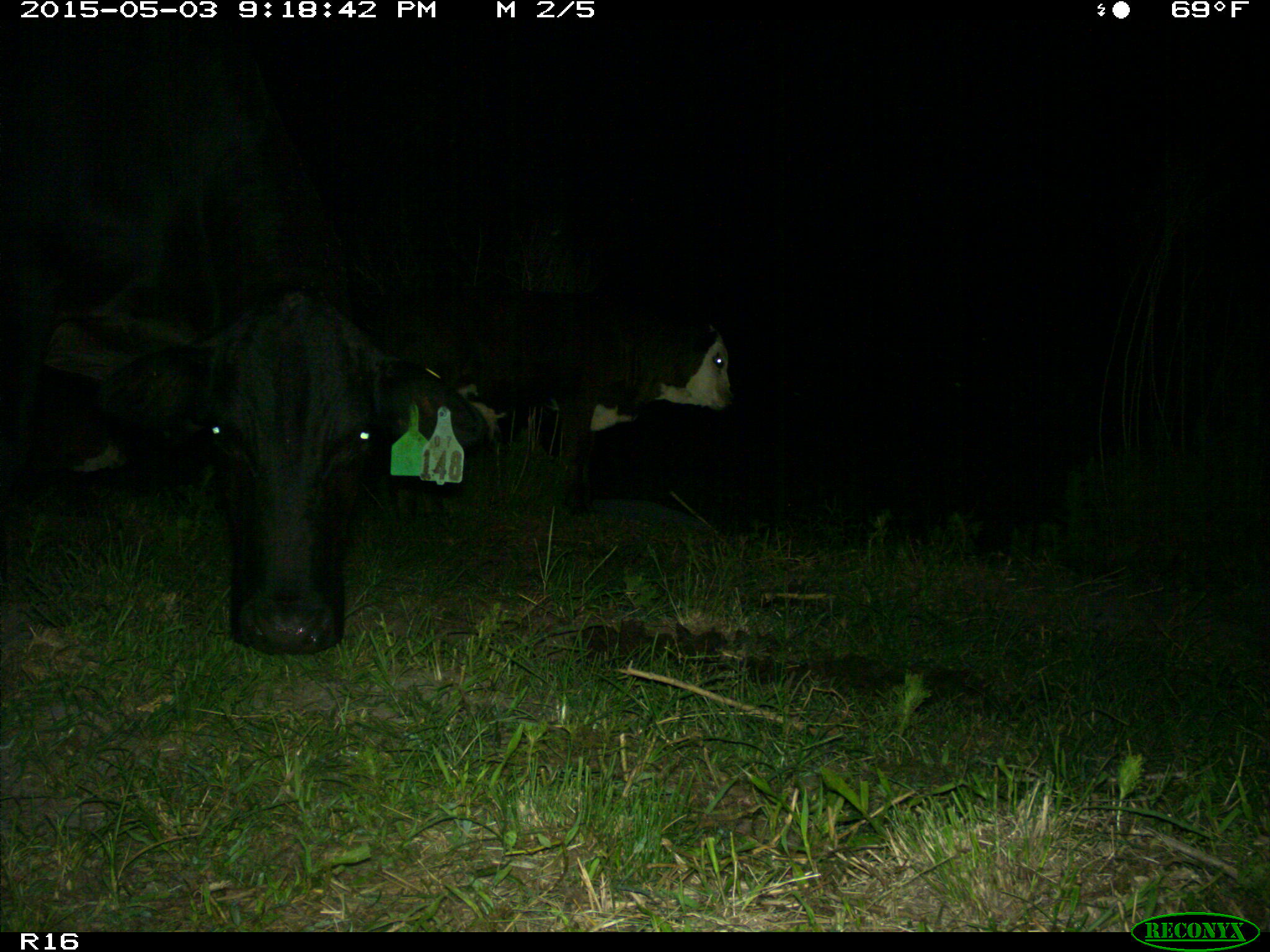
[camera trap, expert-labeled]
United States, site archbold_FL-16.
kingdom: Animalia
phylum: Chordata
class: Mammalia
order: Artiodactyla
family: Bovidae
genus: Bos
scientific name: Bos taurus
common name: domestic cow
Bos taurus (domestic cow).